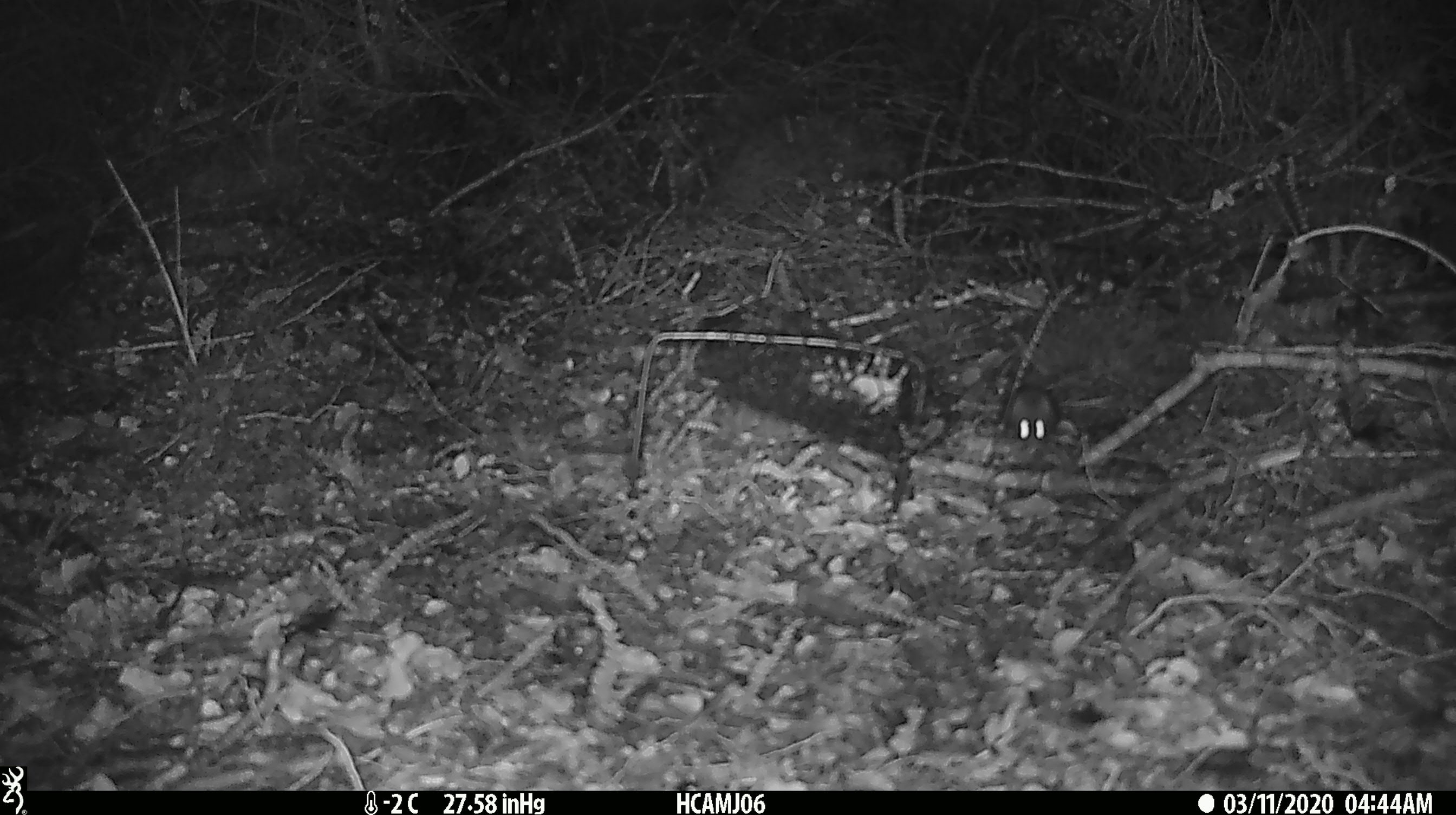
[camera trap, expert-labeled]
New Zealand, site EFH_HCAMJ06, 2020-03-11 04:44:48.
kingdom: Animalia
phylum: Chordata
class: Mammalia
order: Rodentia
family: Muridae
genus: Mus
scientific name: Mus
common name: mouse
Mouse (Mus).